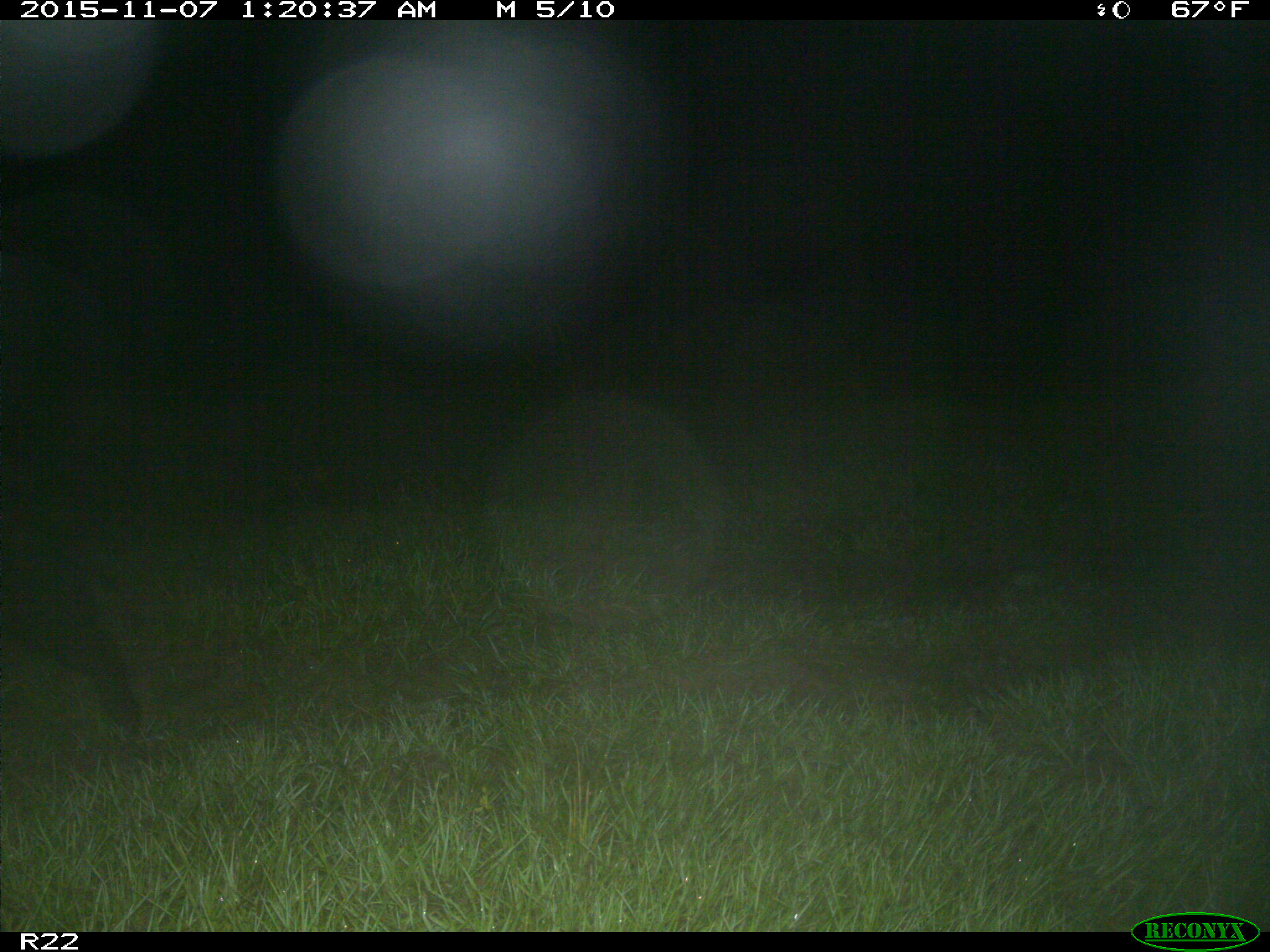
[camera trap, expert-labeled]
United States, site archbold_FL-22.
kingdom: Animalia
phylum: Chordata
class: Mammalia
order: Artiodactyla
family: Suidae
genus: Sus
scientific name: Sus scrofa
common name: wild boar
Sus scrofa (wild boar).